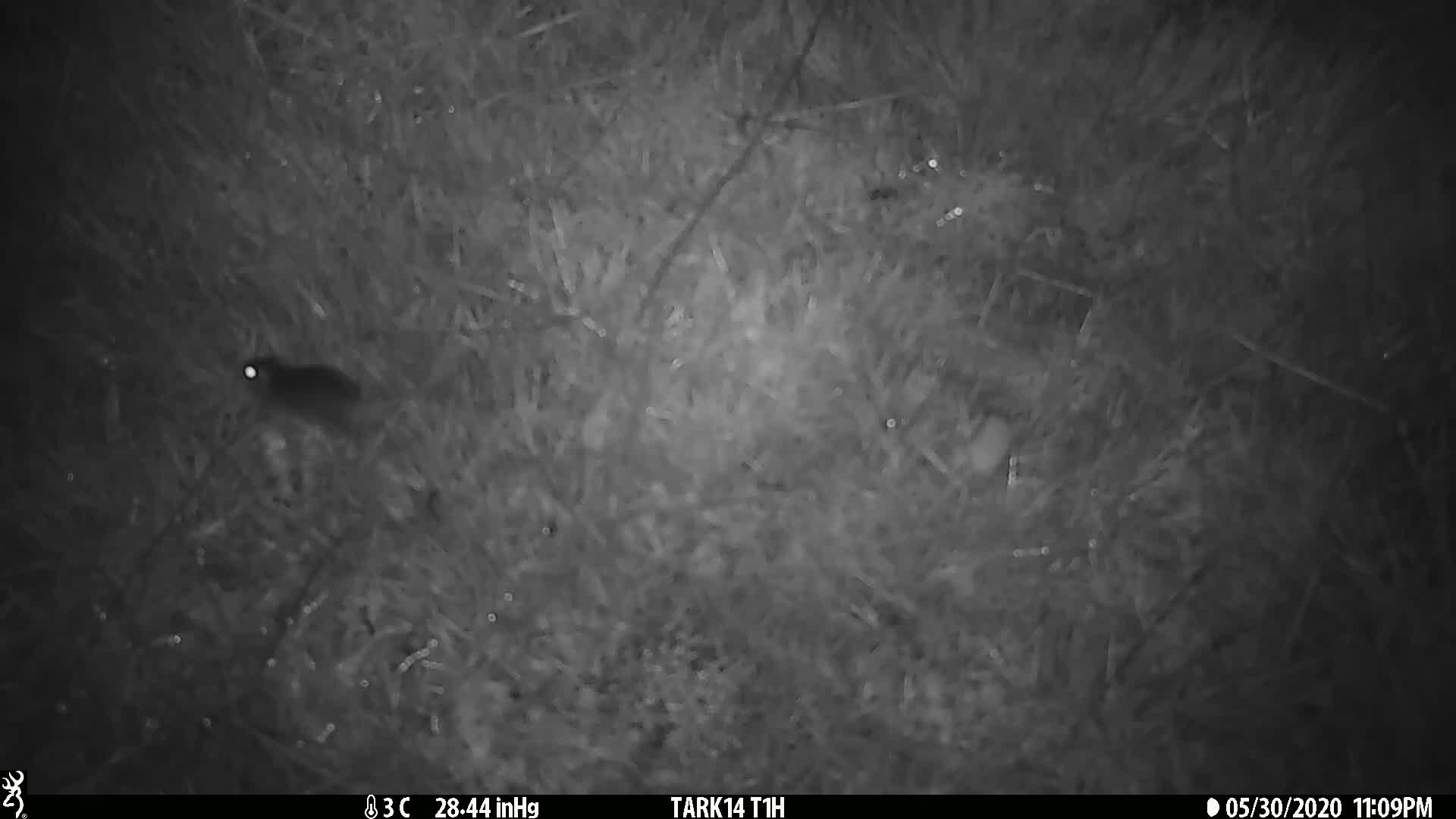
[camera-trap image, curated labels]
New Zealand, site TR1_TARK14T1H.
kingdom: Animalia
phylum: Chordata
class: Mammalia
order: Rodentia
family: Muridae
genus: Mus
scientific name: Mus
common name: mouse